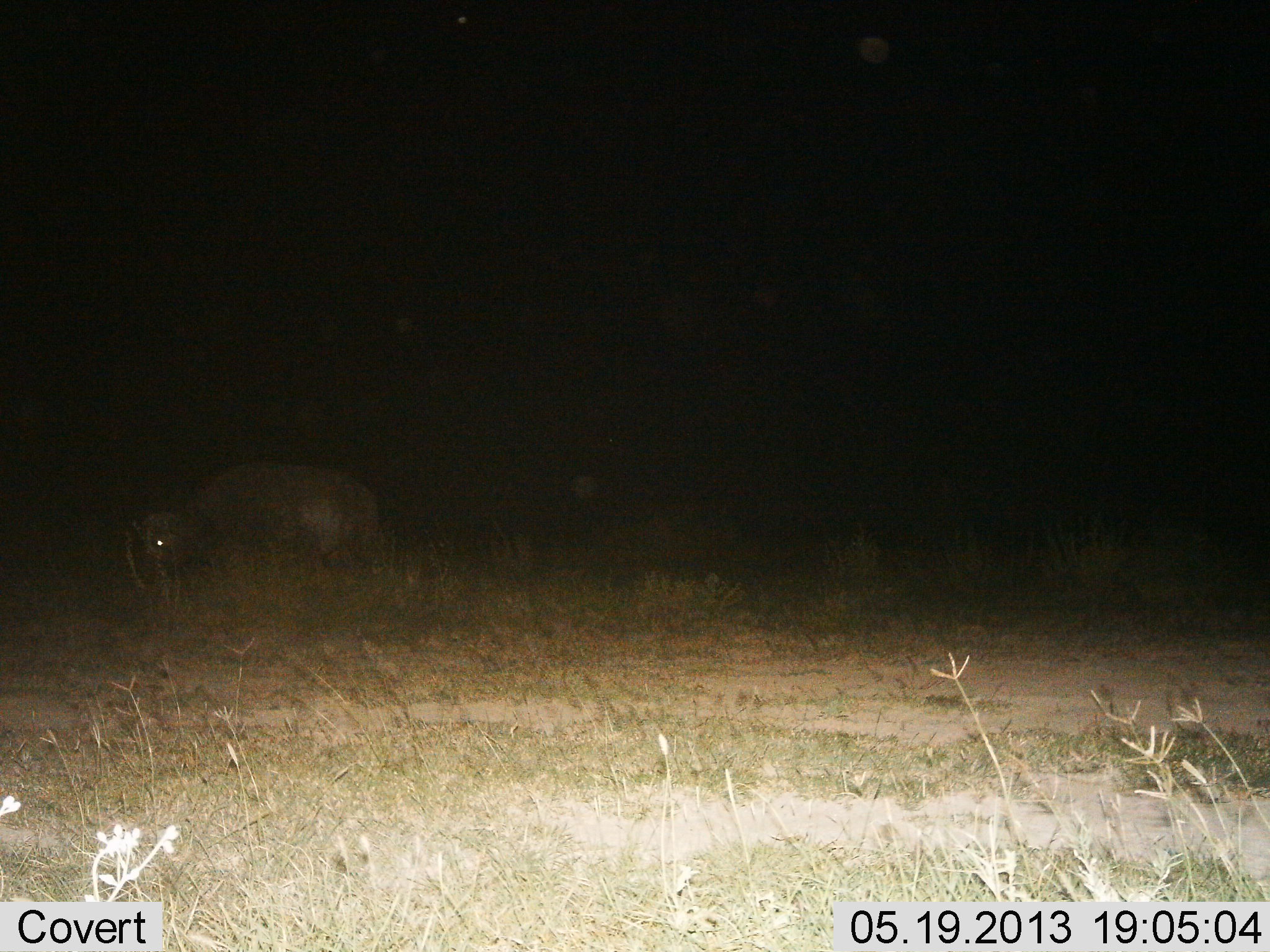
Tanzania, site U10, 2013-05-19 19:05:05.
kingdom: Animalia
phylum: Chordata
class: Mammalia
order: Artiodactyla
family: Bovidae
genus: Syncerus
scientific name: Syncerus caffer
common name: cape buffalo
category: buffalo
Buffalo (cape buffalo) (Syncerus caffer), count 1. Behavior (volunteer vote fractions): standing 57%, resting 0%, moving 21%, interacting 0%. Young present (vote fraction): 0%. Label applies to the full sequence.